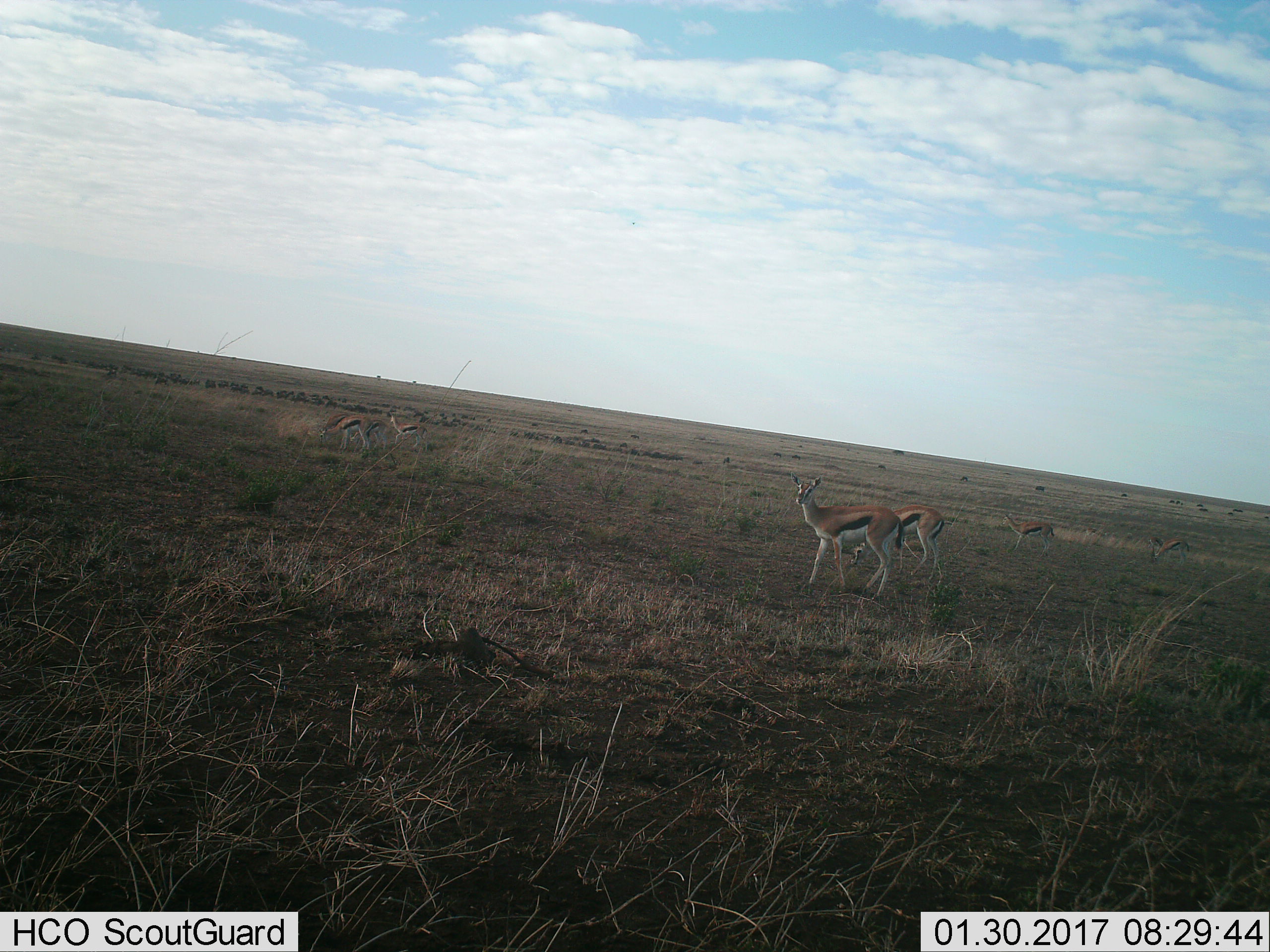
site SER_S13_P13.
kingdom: Animalia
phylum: Chordata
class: Mammalia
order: Artiodactyla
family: Bovidae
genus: Eudorcas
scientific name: Eudorcas thomsonii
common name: thomson's gazelle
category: gazellethomsons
Gazellethomsons (thomson's gazelle) (Eudorcas thomsonii), count 7. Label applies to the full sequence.